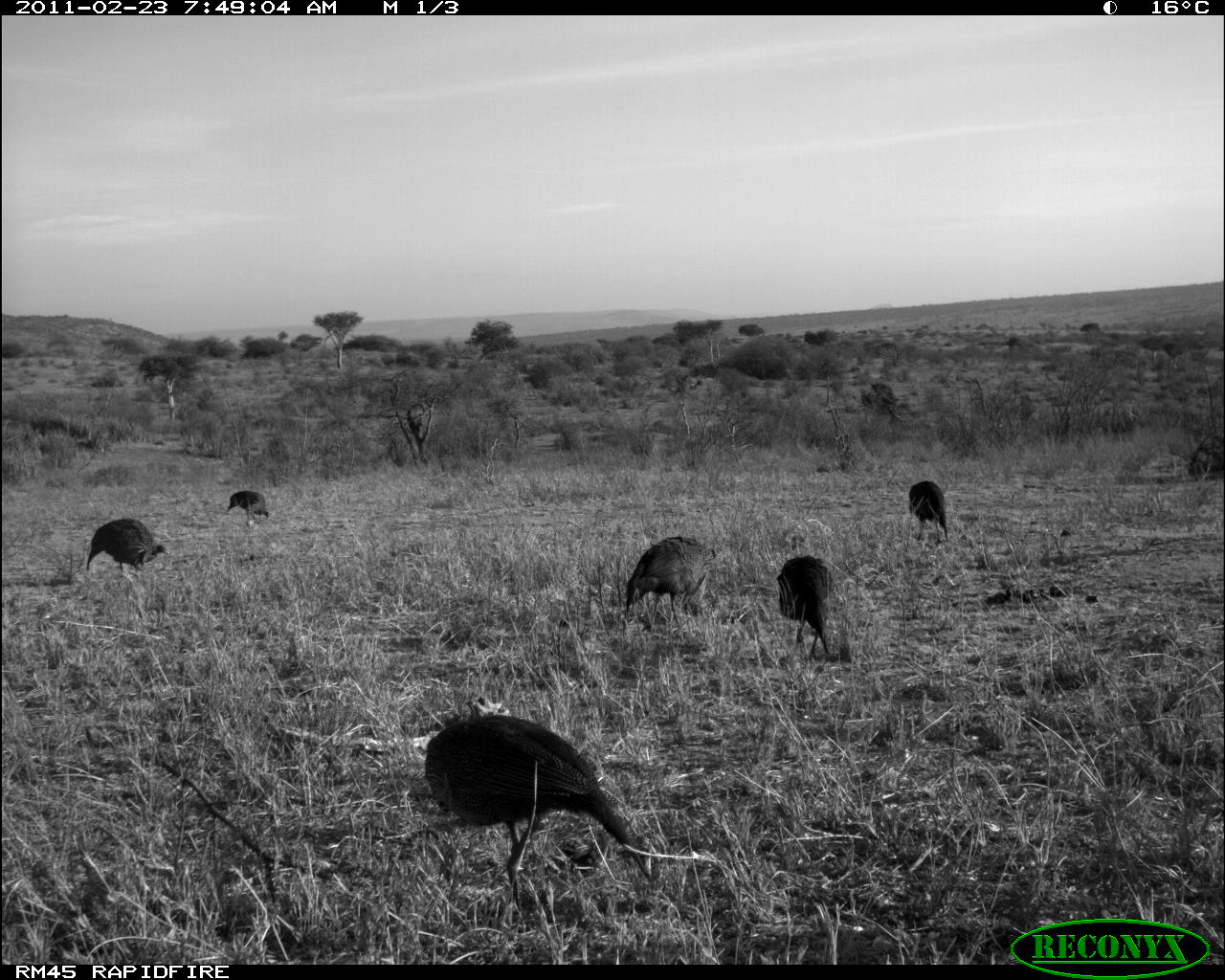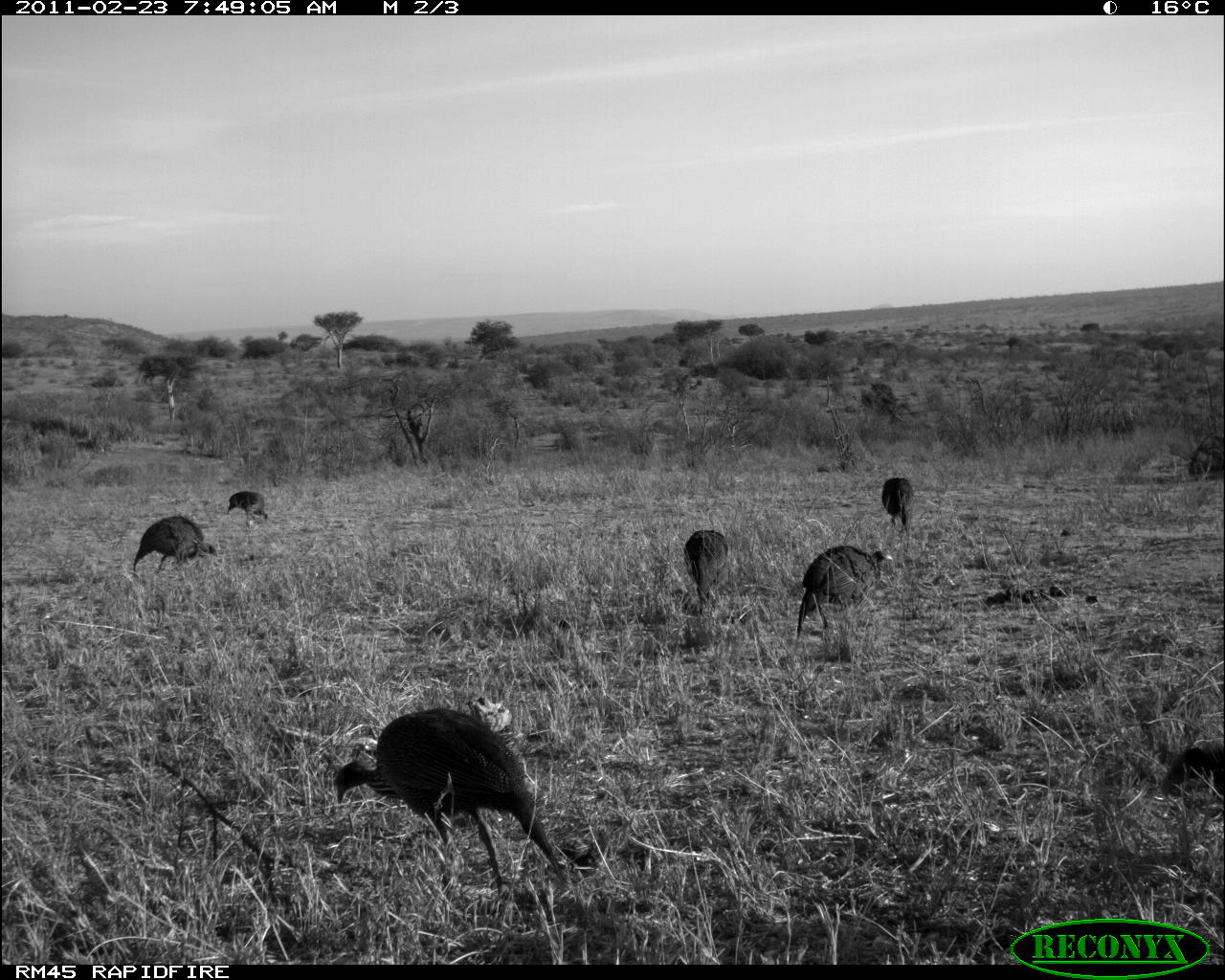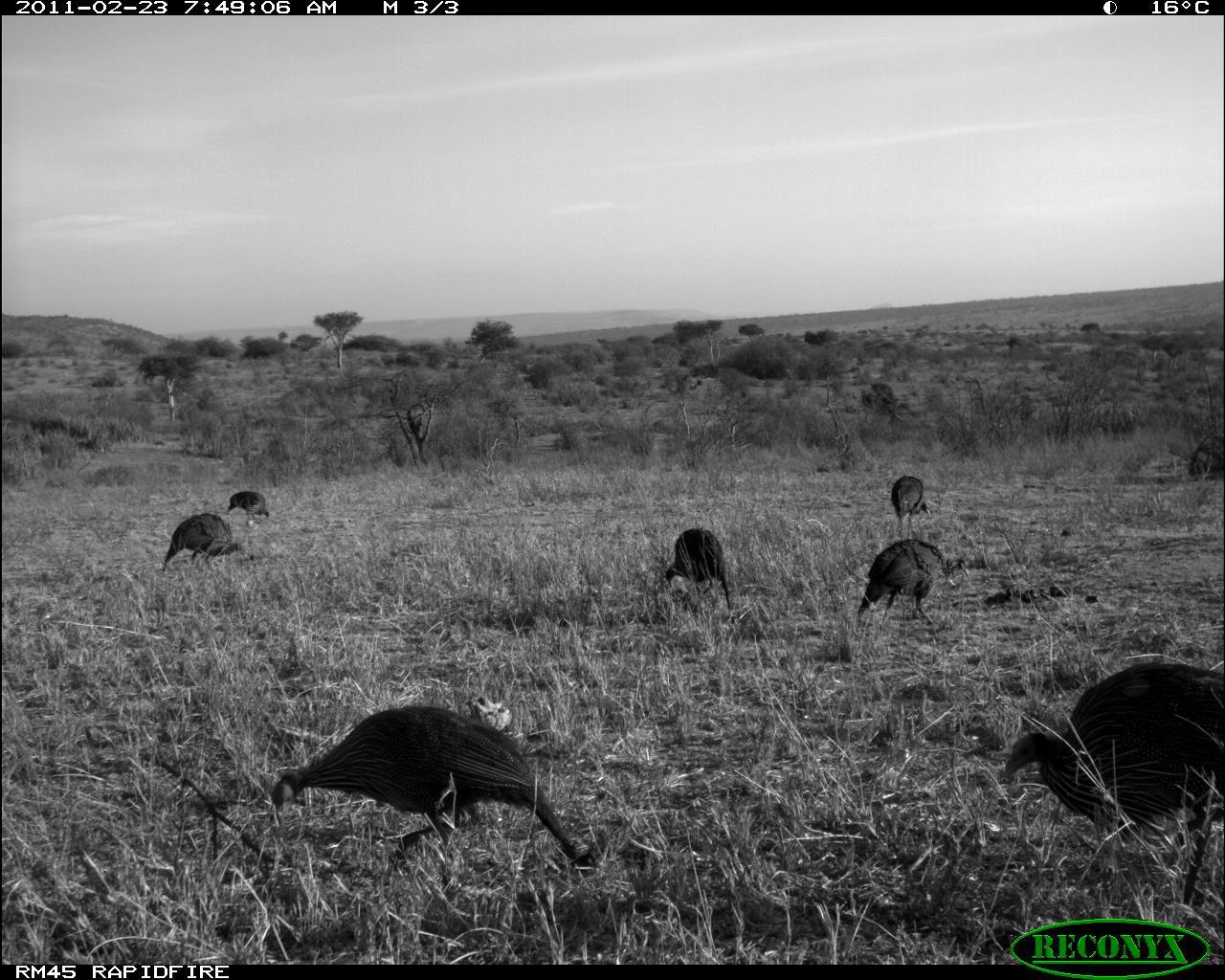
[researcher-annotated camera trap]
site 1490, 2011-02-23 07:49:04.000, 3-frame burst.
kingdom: Animalia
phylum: Chordata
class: Aves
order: Galliformes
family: Numididae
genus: Acryllium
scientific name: Acryllium vulturinum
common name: vulturine guineafowl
Acryllium vulturinum (vulturine guineafowl), count 6.